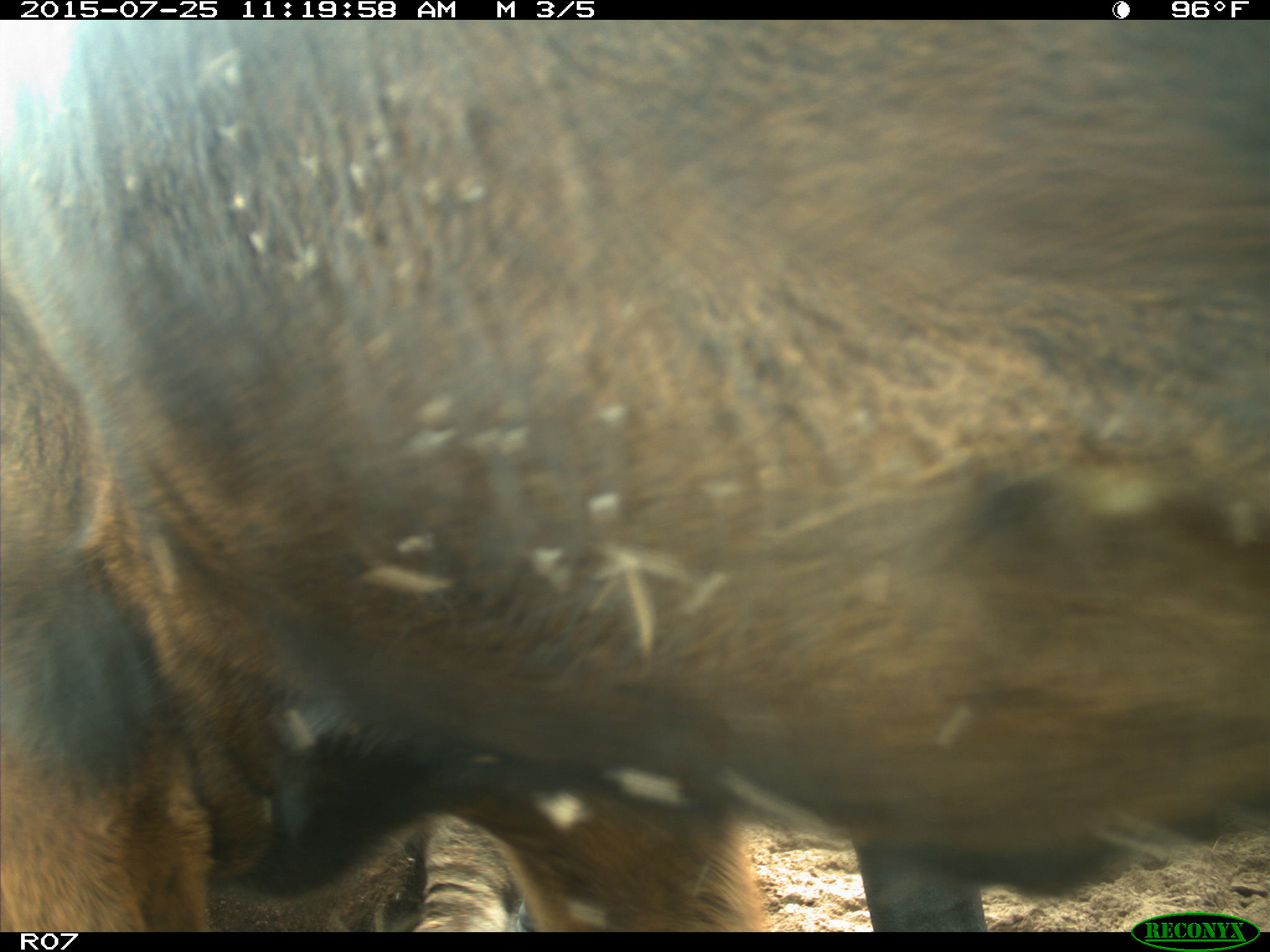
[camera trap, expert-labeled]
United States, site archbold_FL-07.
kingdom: Animalia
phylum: Chordata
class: Mammalia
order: Artiodactyla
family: Bovidae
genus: Bos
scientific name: Bos taurus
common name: domestic cow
Bos taurus (domestic cow).